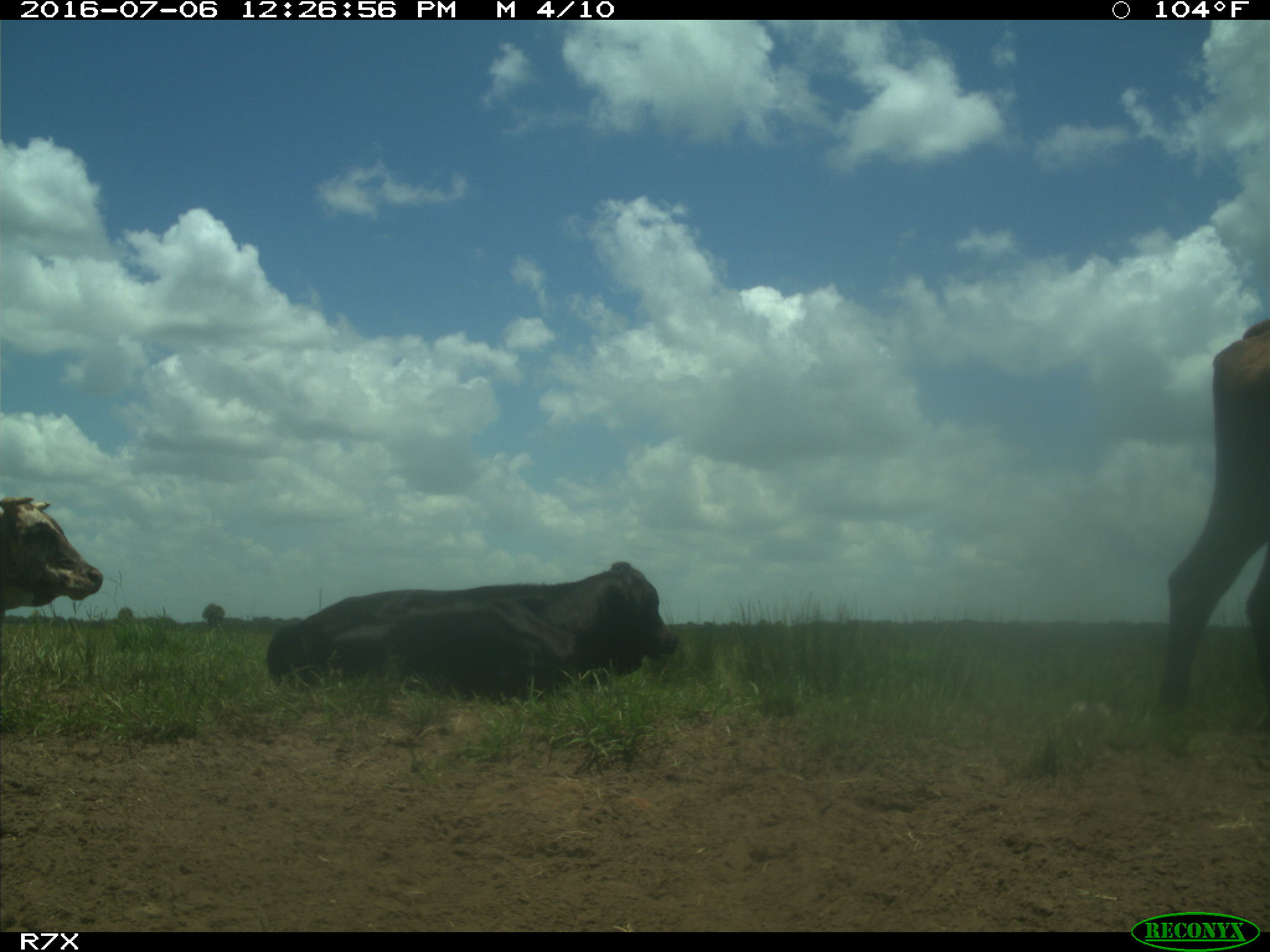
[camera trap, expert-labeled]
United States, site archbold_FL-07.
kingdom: Animalia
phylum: Chordata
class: Mammalia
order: Artiodactyla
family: Bovidae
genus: Bos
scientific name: Bos taurus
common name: domestic cow